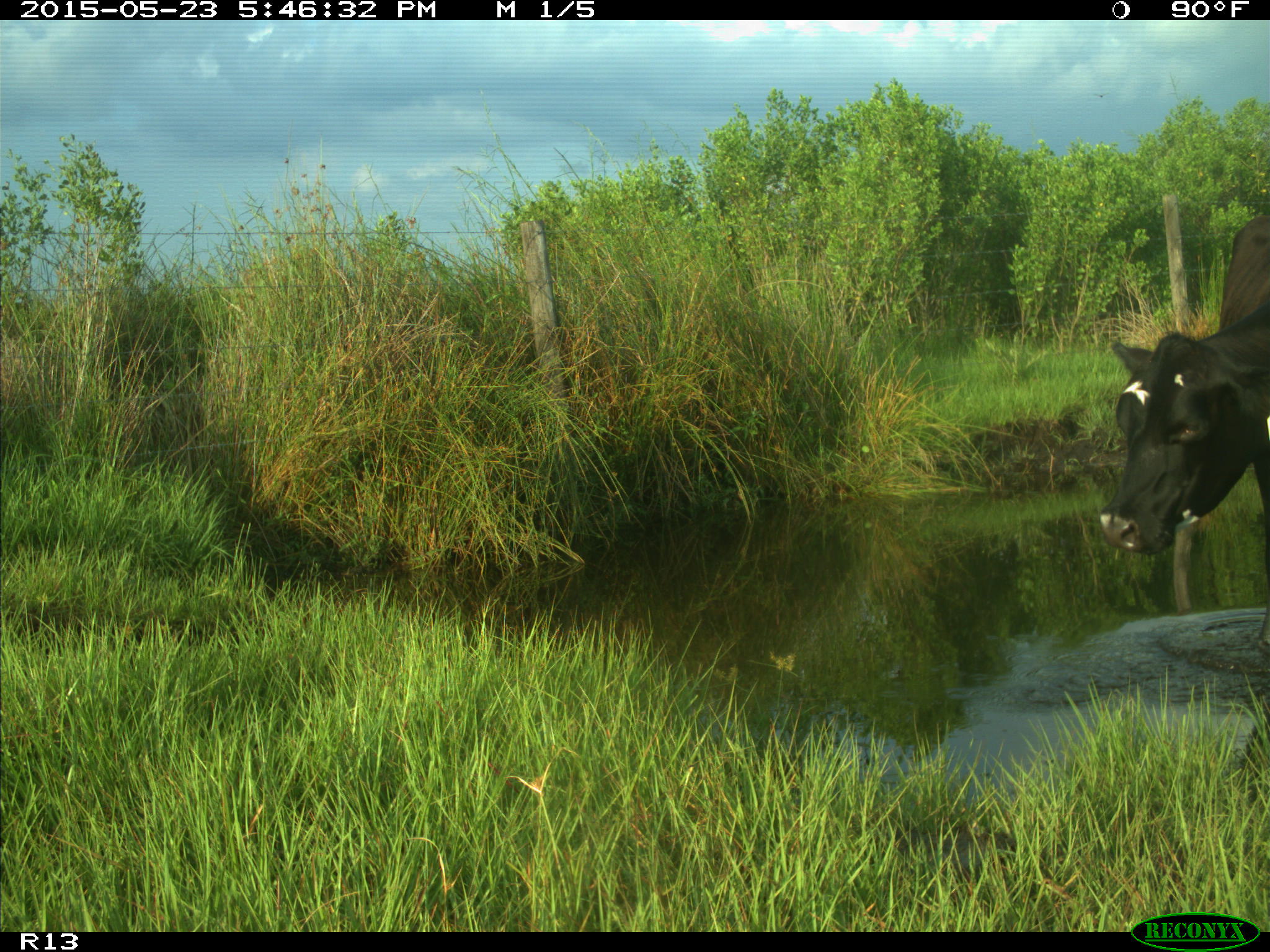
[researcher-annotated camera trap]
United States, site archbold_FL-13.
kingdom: Animalia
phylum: Chordata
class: Mammalia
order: Artiodactyla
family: Bovidae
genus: Bos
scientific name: Bos taurus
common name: domestic cow